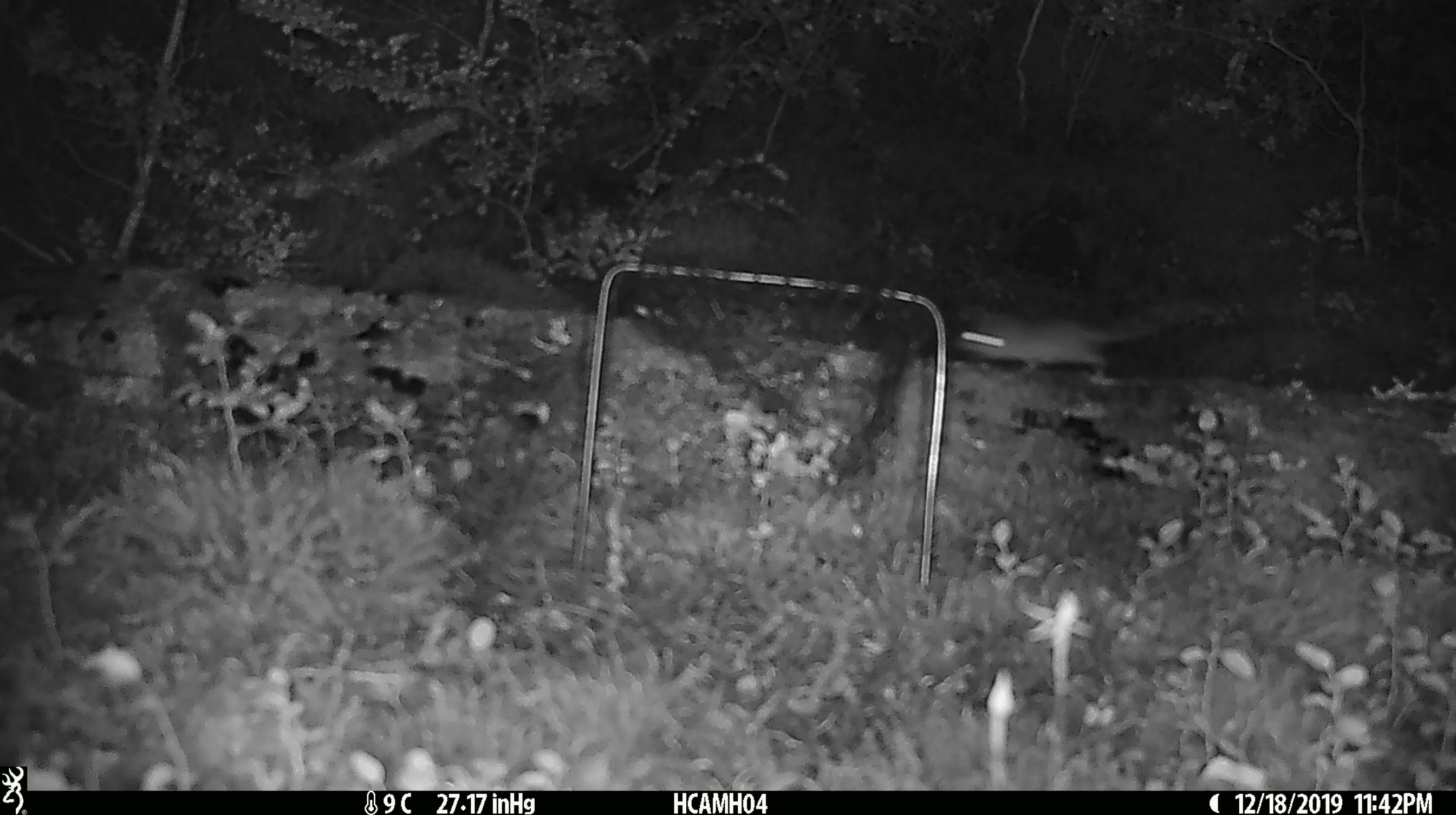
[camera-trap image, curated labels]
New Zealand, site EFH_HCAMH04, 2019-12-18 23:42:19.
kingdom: Animalia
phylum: Chordata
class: Mammalia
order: Rodentia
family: Muridae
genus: Mus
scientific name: Mus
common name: mouse